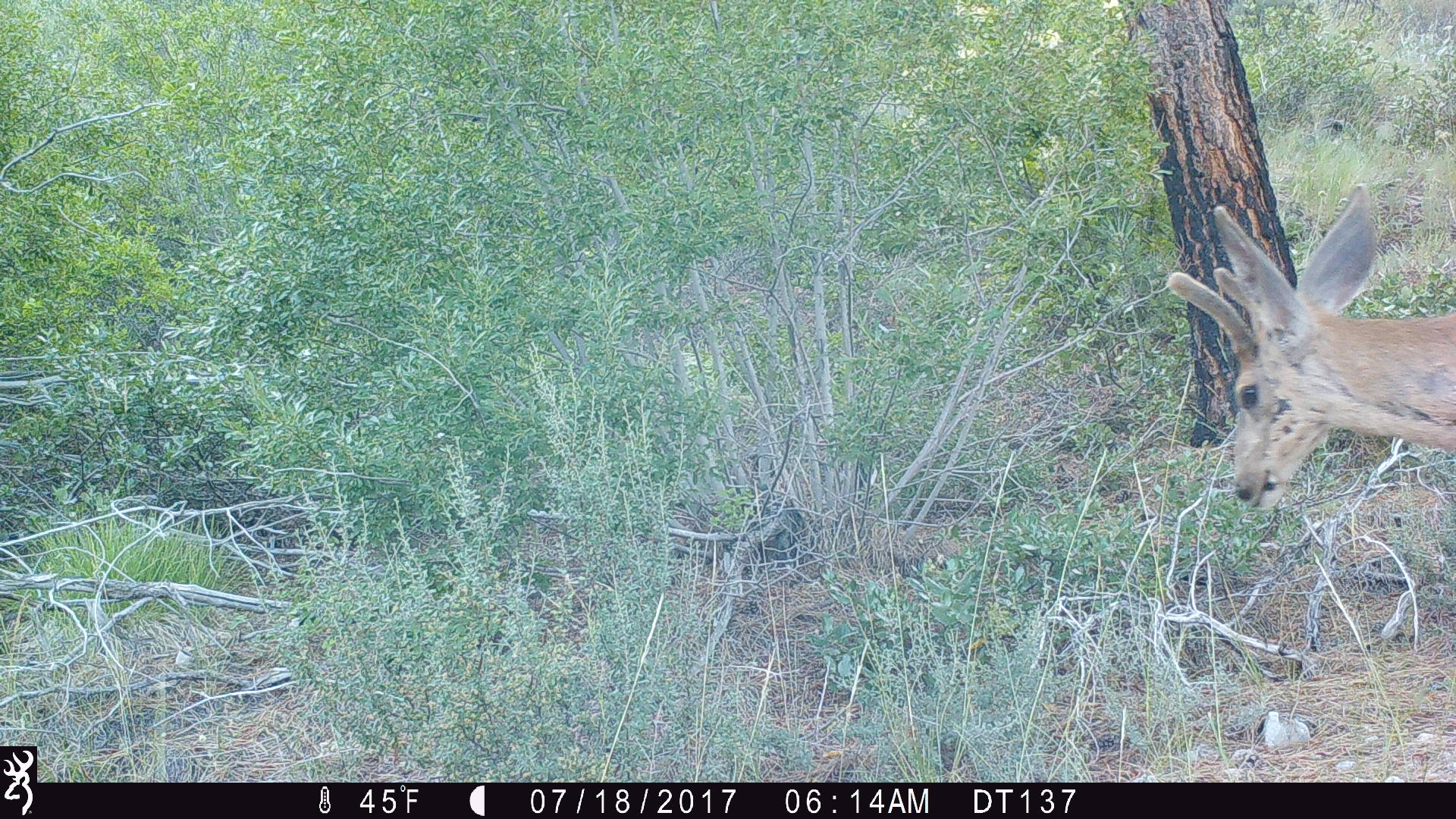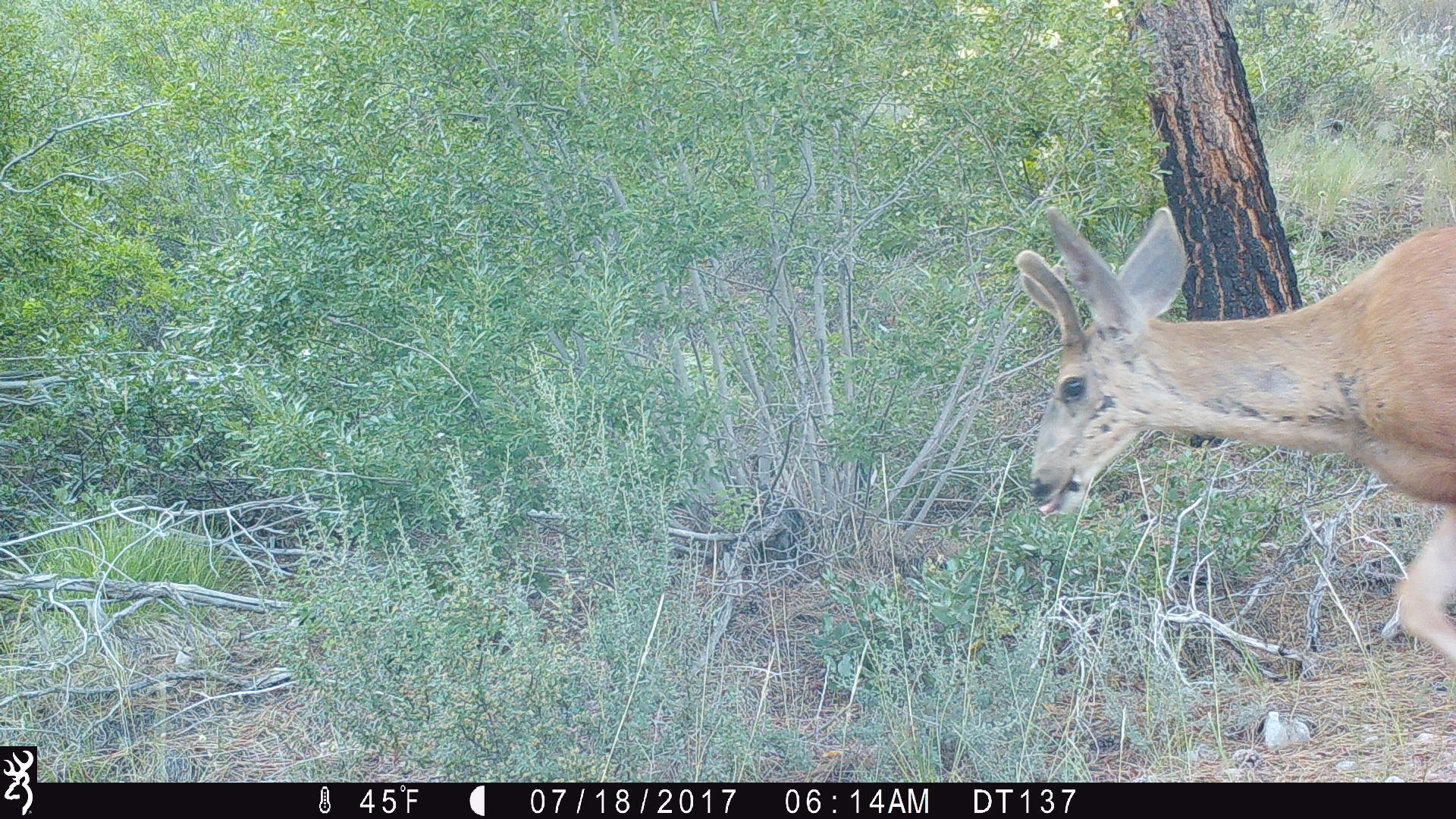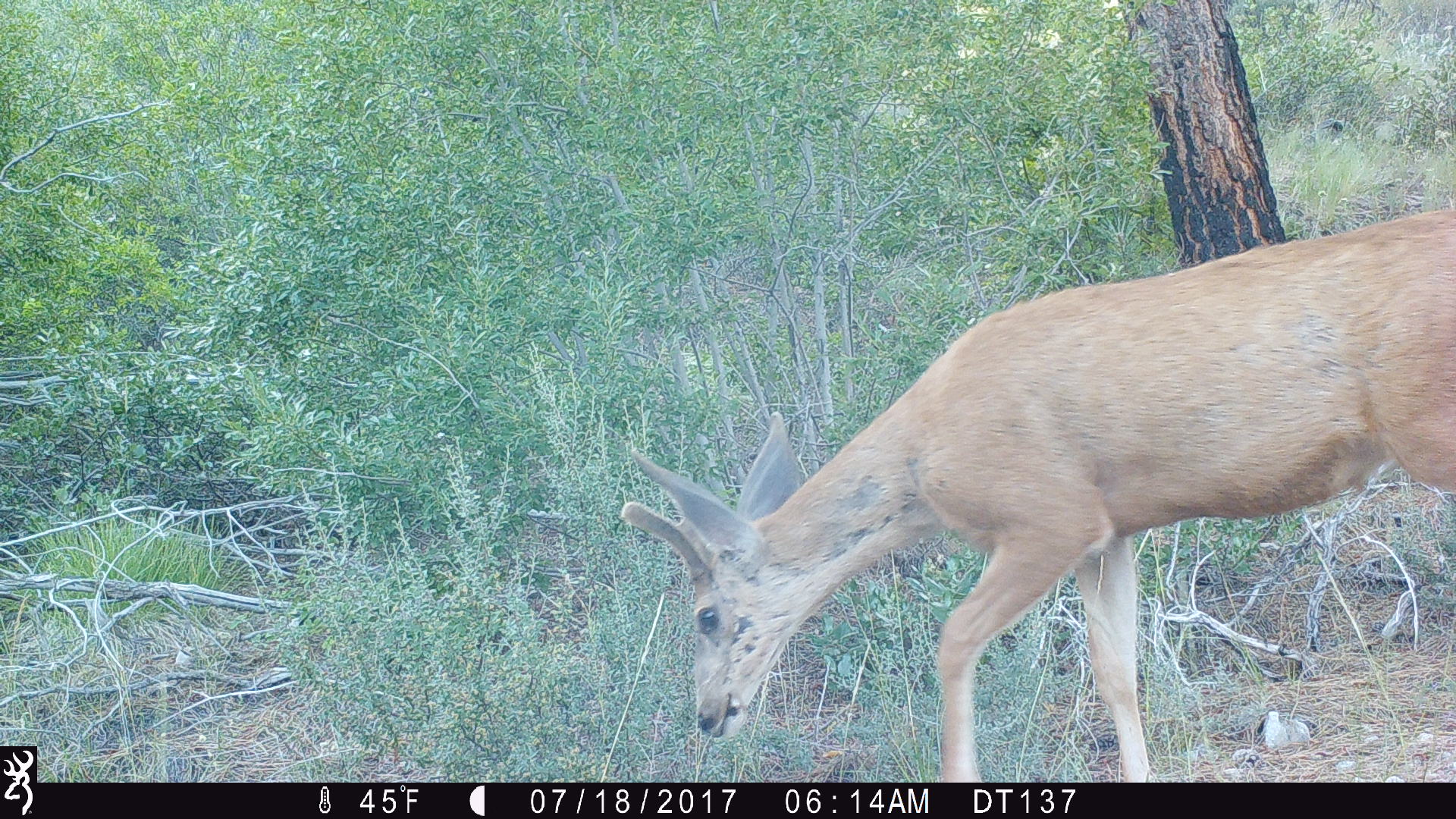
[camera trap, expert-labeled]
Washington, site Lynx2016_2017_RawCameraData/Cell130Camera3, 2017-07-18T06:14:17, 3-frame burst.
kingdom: Animalia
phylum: Chordata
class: Mammalia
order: Artiodactyla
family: Cervidae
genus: Odocoileus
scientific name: Odocoileus hemionus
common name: mule deer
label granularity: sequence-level